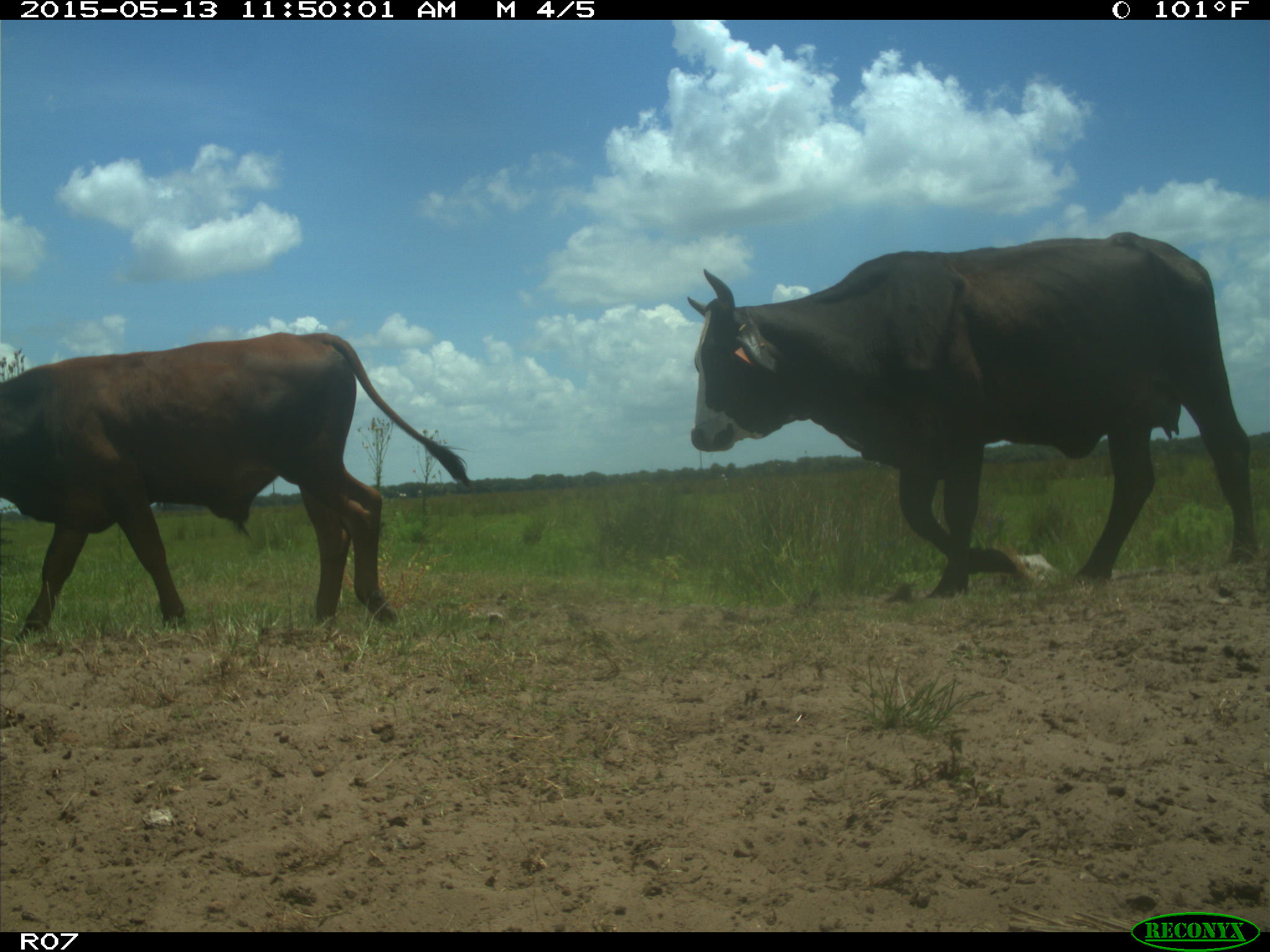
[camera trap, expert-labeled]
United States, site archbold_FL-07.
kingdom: Animalia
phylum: Chordata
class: Mammalia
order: Artiodactyla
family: Bovidae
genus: Bos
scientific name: Bos taurus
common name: domestic cow